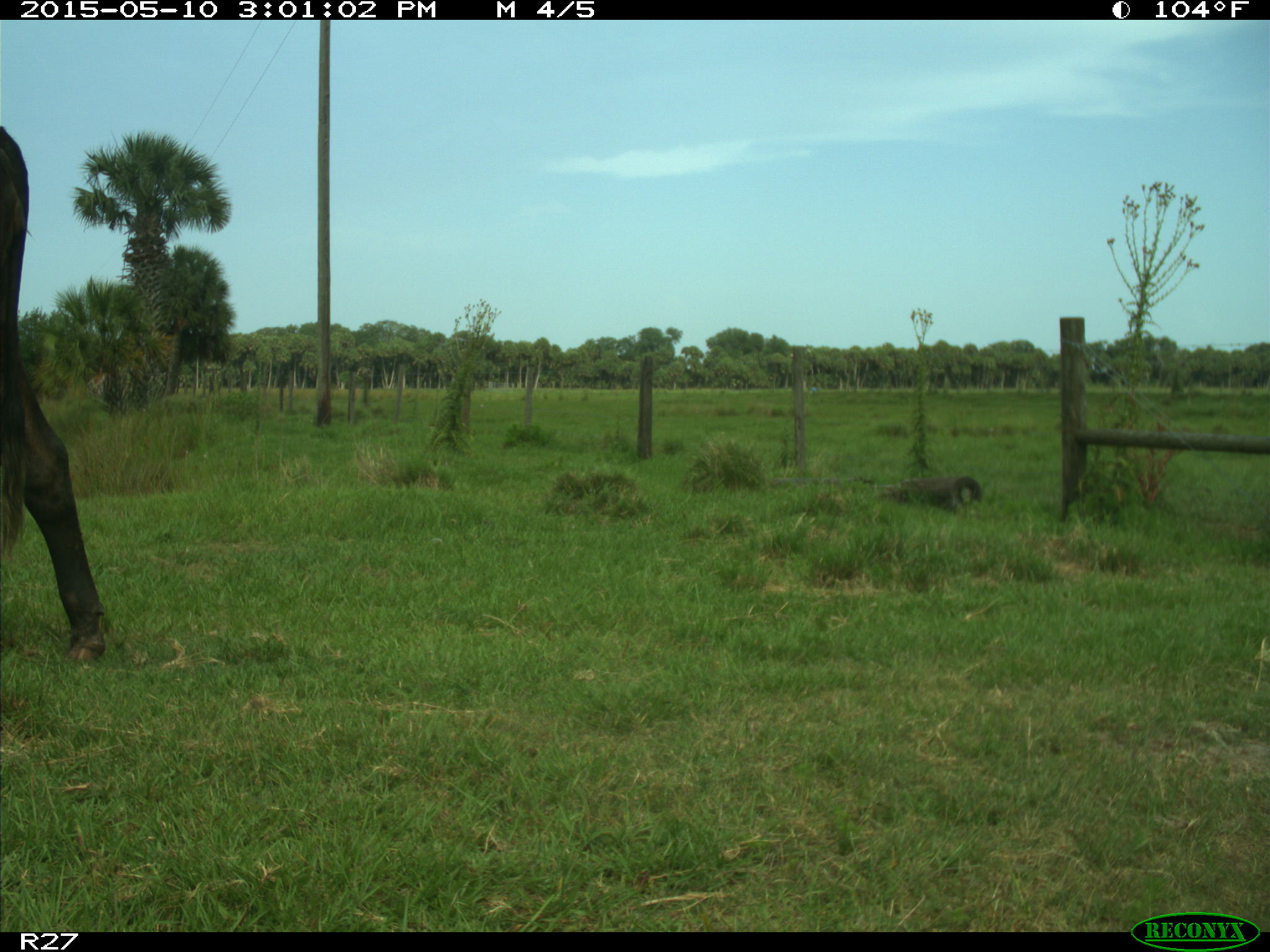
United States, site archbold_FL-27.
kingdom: Animalia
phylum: Chordata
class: Mammalia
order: Artiodactyla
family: Bovidae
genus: Bos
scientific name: Bos taurus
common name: domestic cow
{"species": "Bos taurus (domestic cow)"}